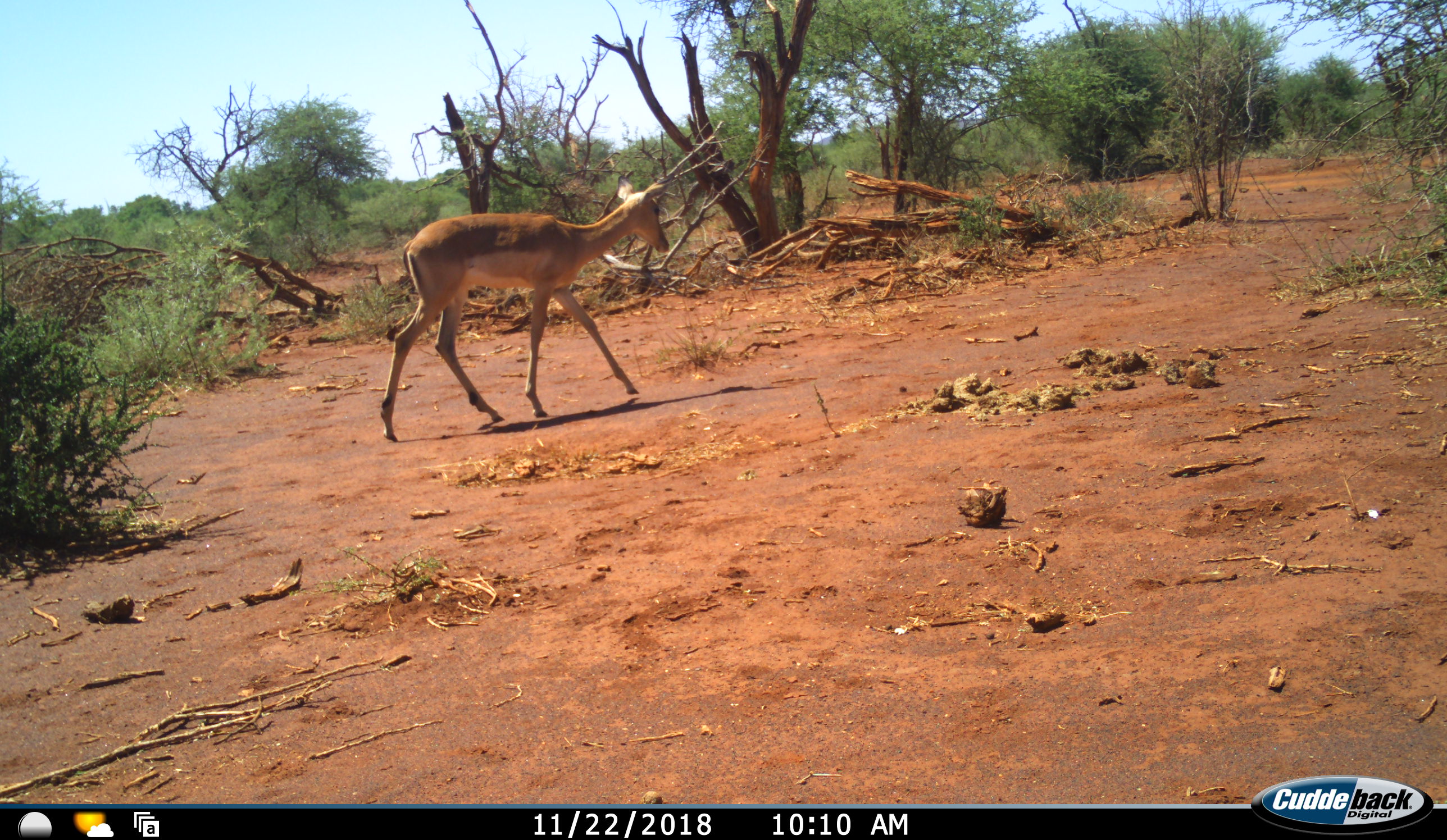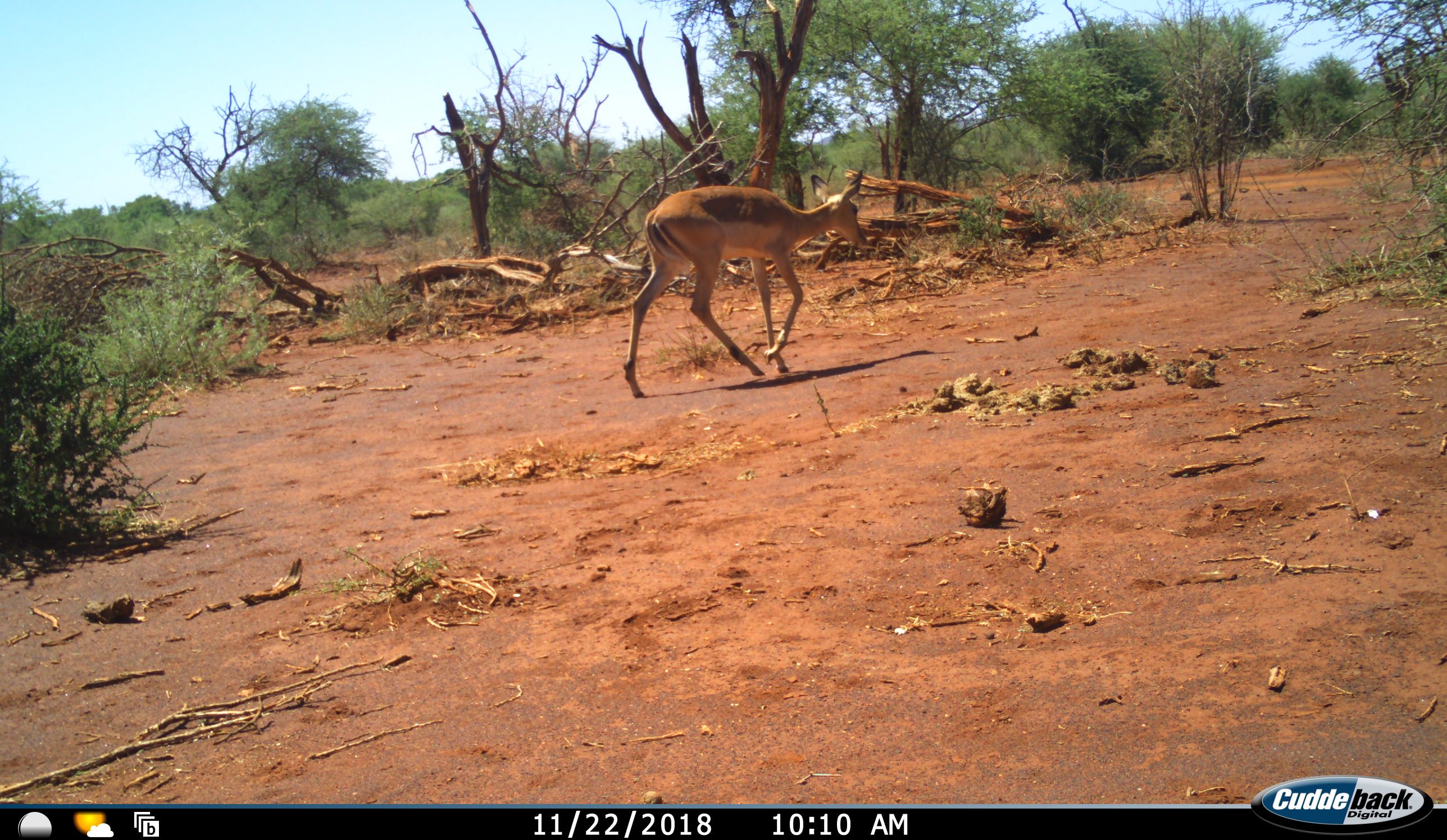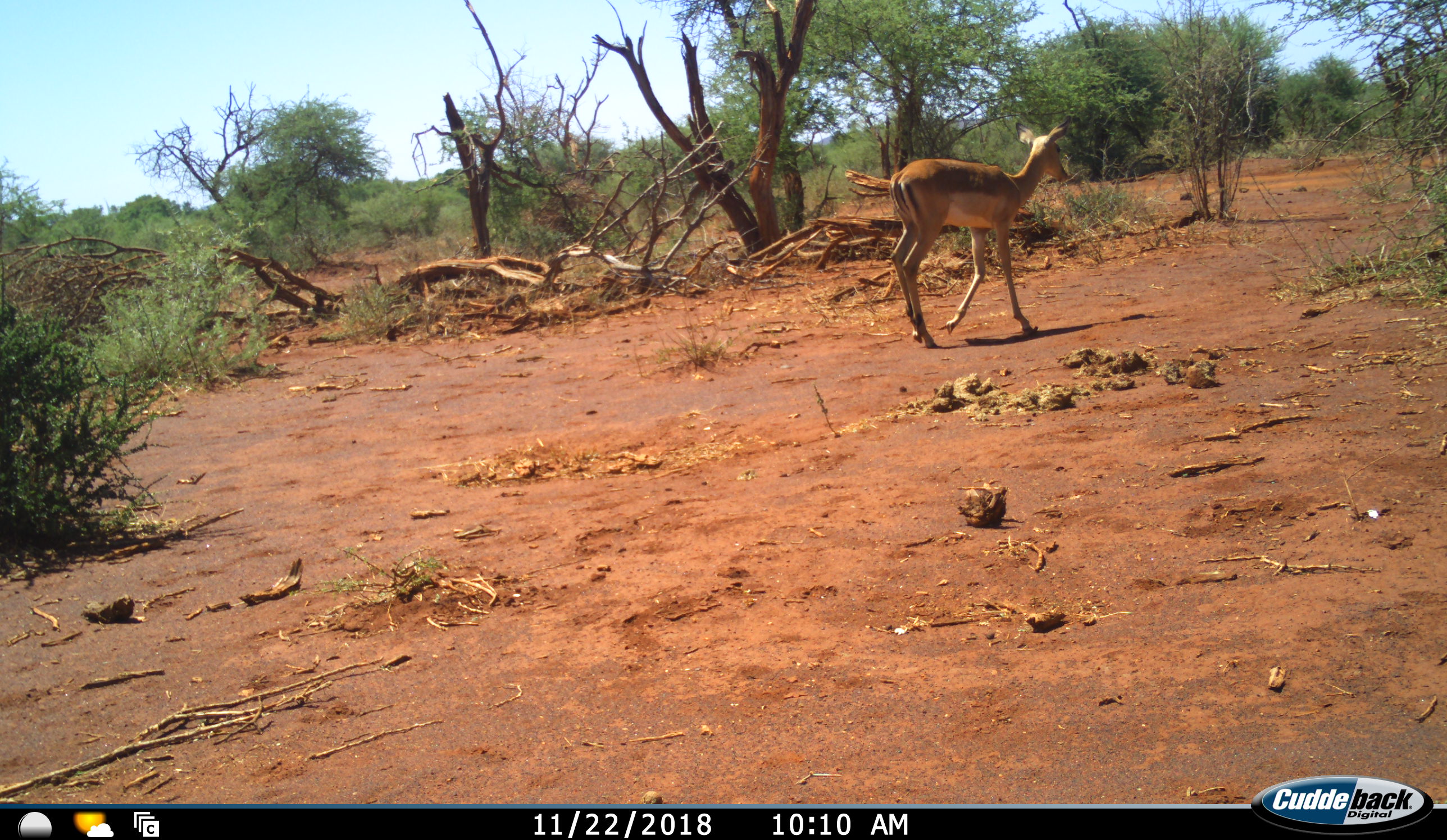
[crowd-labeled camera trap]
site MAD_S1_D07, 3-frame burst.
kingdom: Animalia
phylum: Chordata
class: Mammalia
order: Artiodactyla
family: Bovidae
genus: Aepyceros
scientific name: Aepyceros melampus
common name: impala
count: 1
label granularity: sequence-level